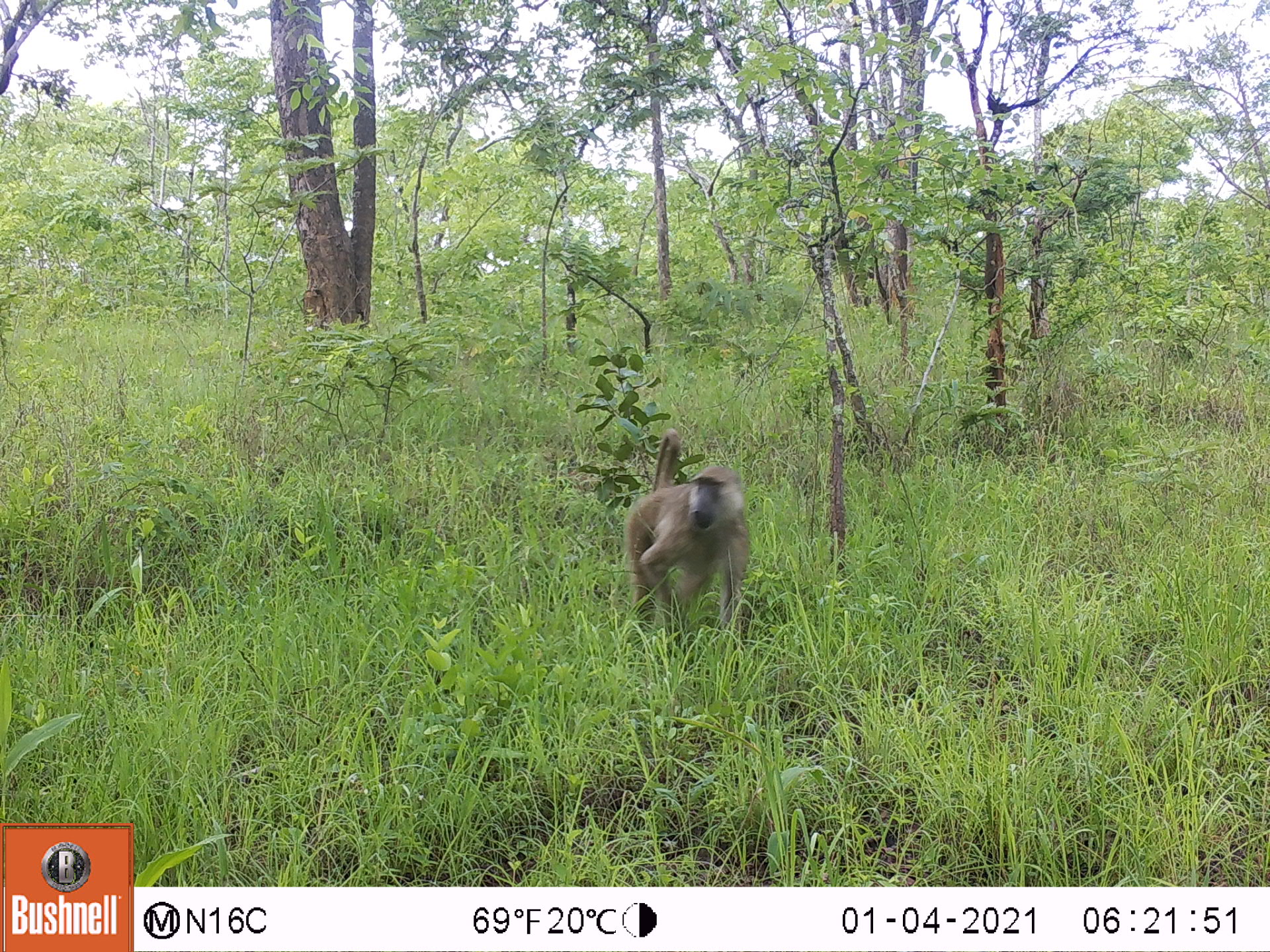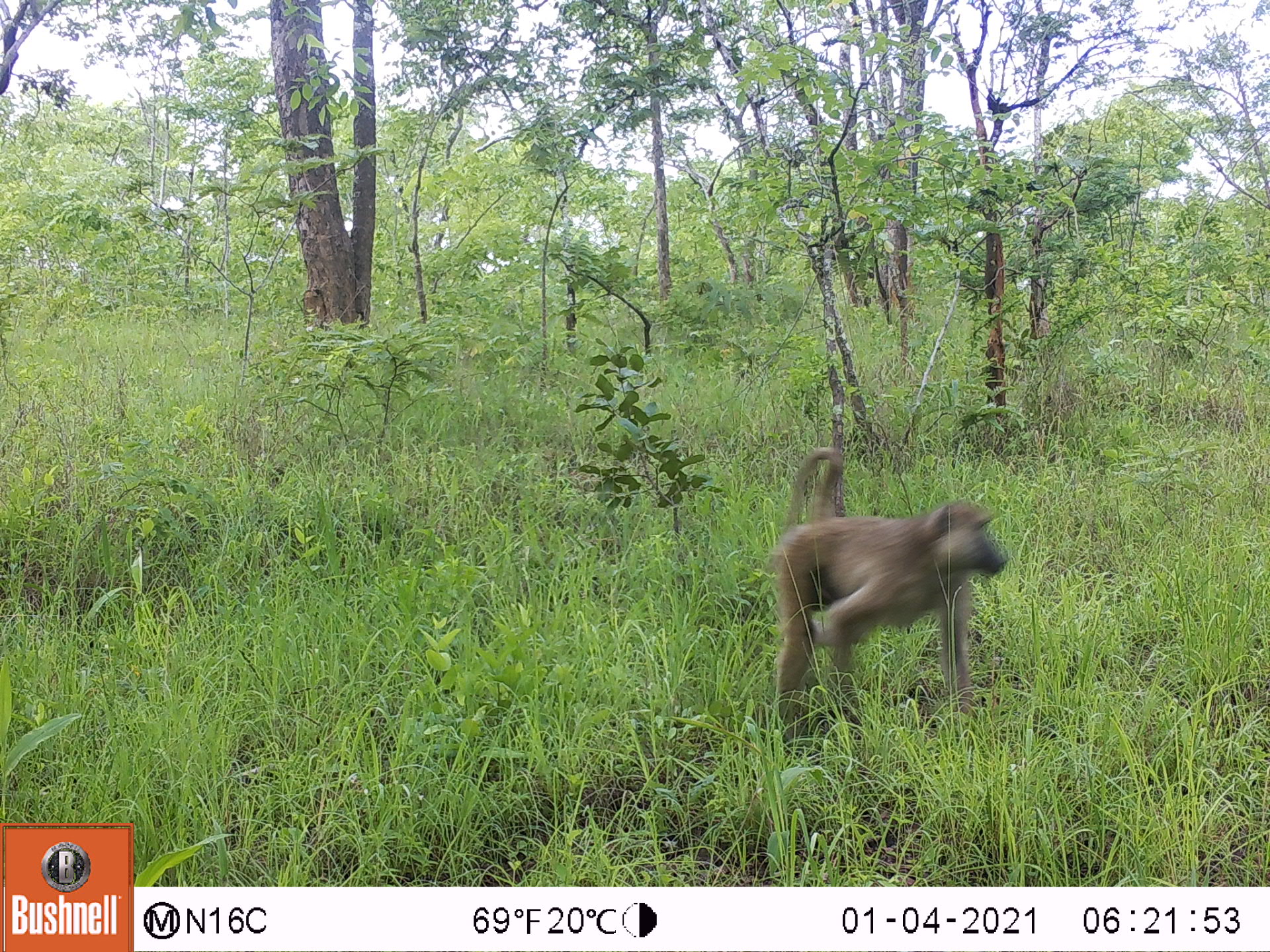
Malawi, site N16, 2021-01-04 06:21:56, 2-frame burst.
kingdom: Animalia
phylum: Chordata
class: Mammalia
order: Primates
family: Cercopithecidae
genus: Papio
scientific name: Papio cynocephalus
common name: yellow baboon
Yellow baboon (Papio cynocephalus), count 1.